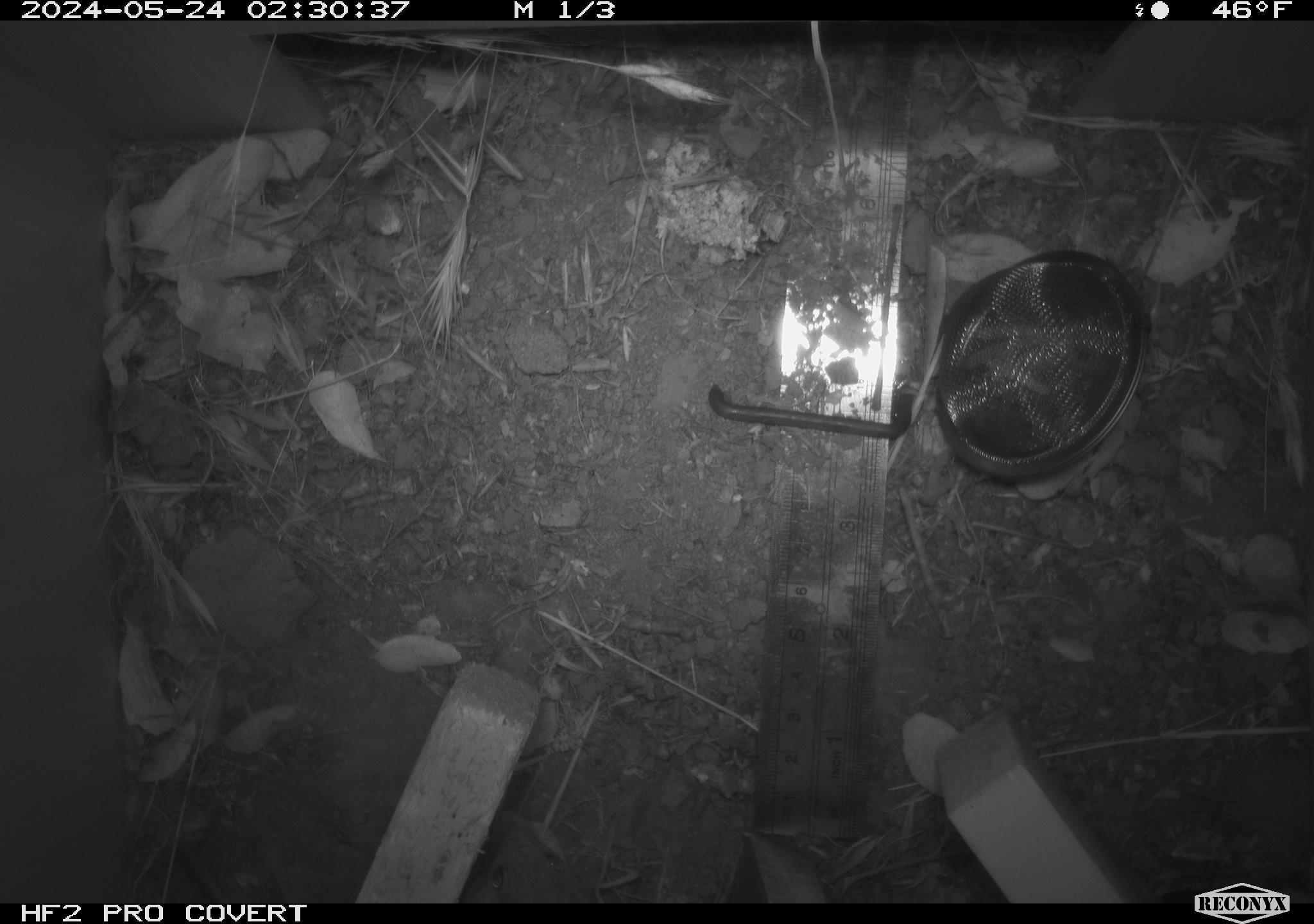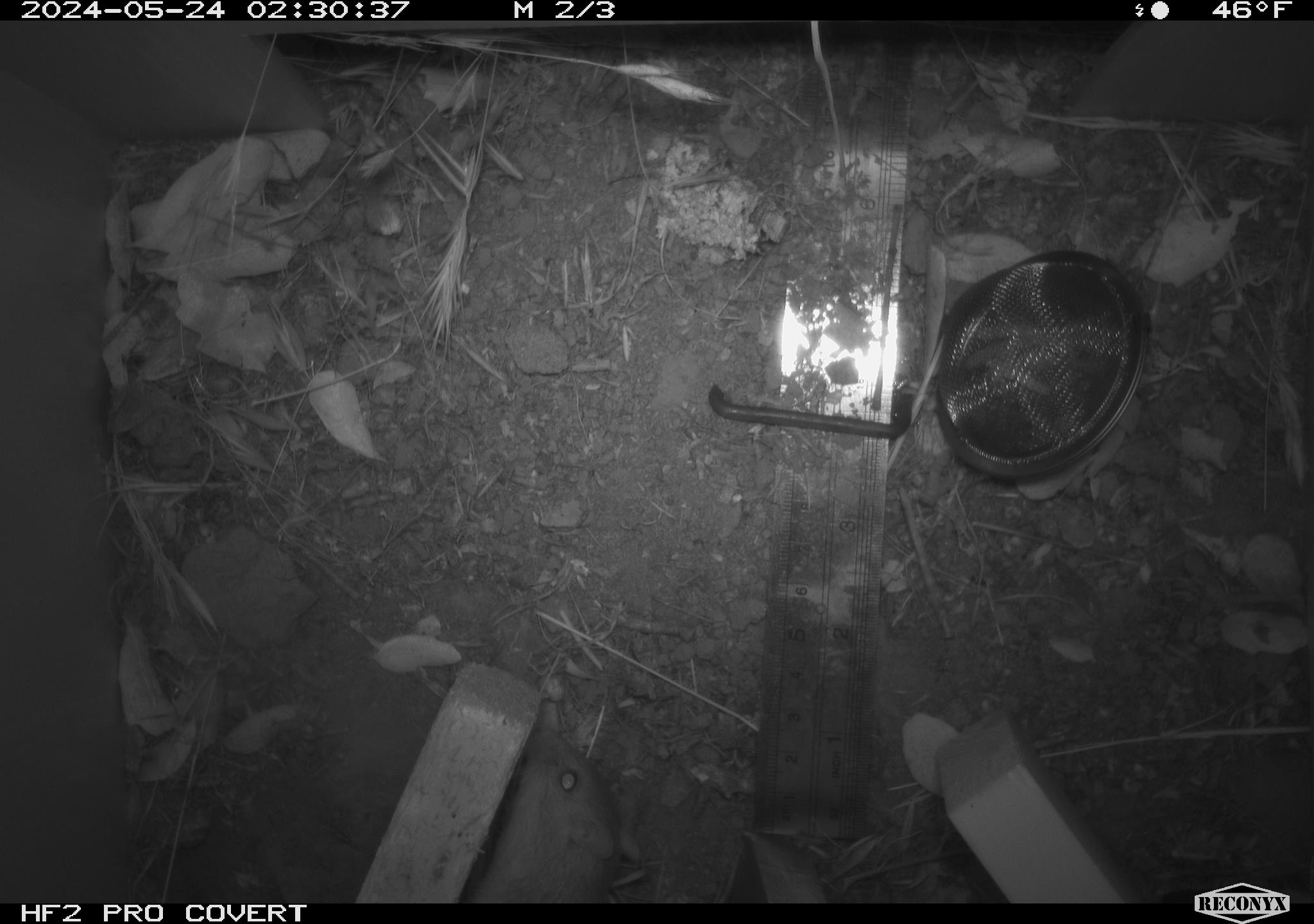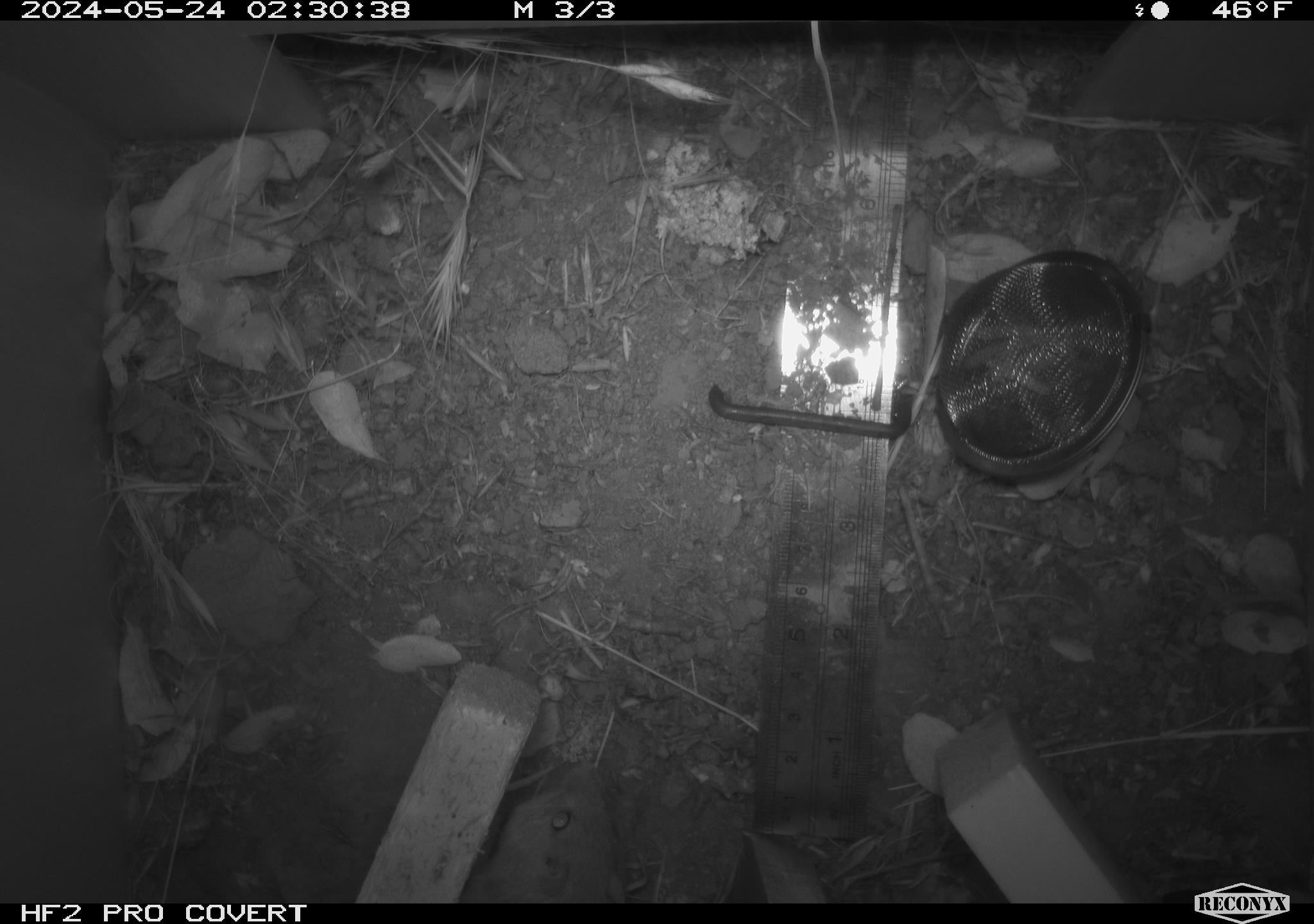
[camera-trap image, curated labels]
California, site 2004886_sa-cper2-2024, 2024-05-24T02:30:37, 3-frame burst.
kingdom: Animalia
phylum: Chordata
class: Mammalia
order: Rodentia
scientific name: Rodentia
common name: rodent